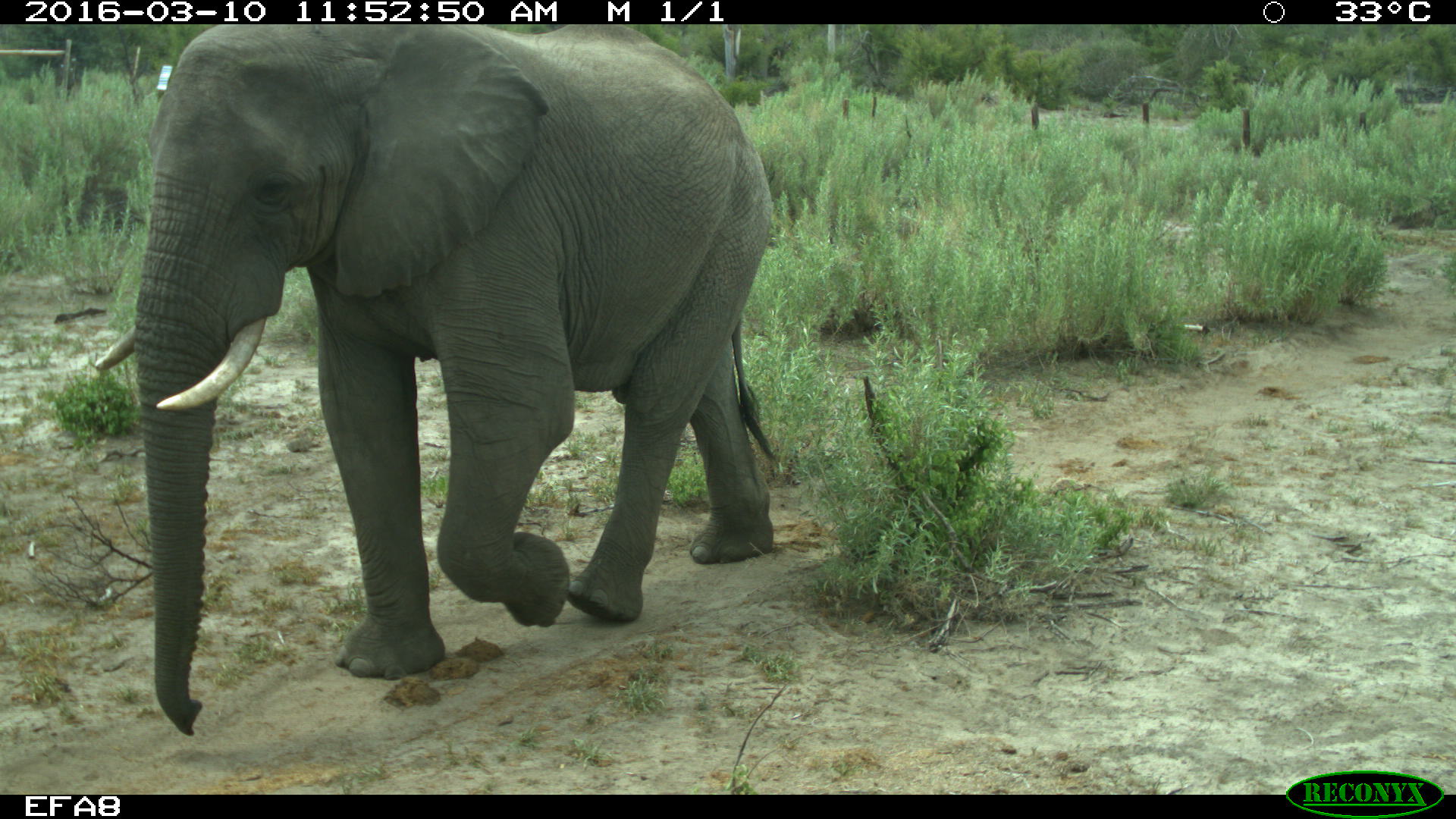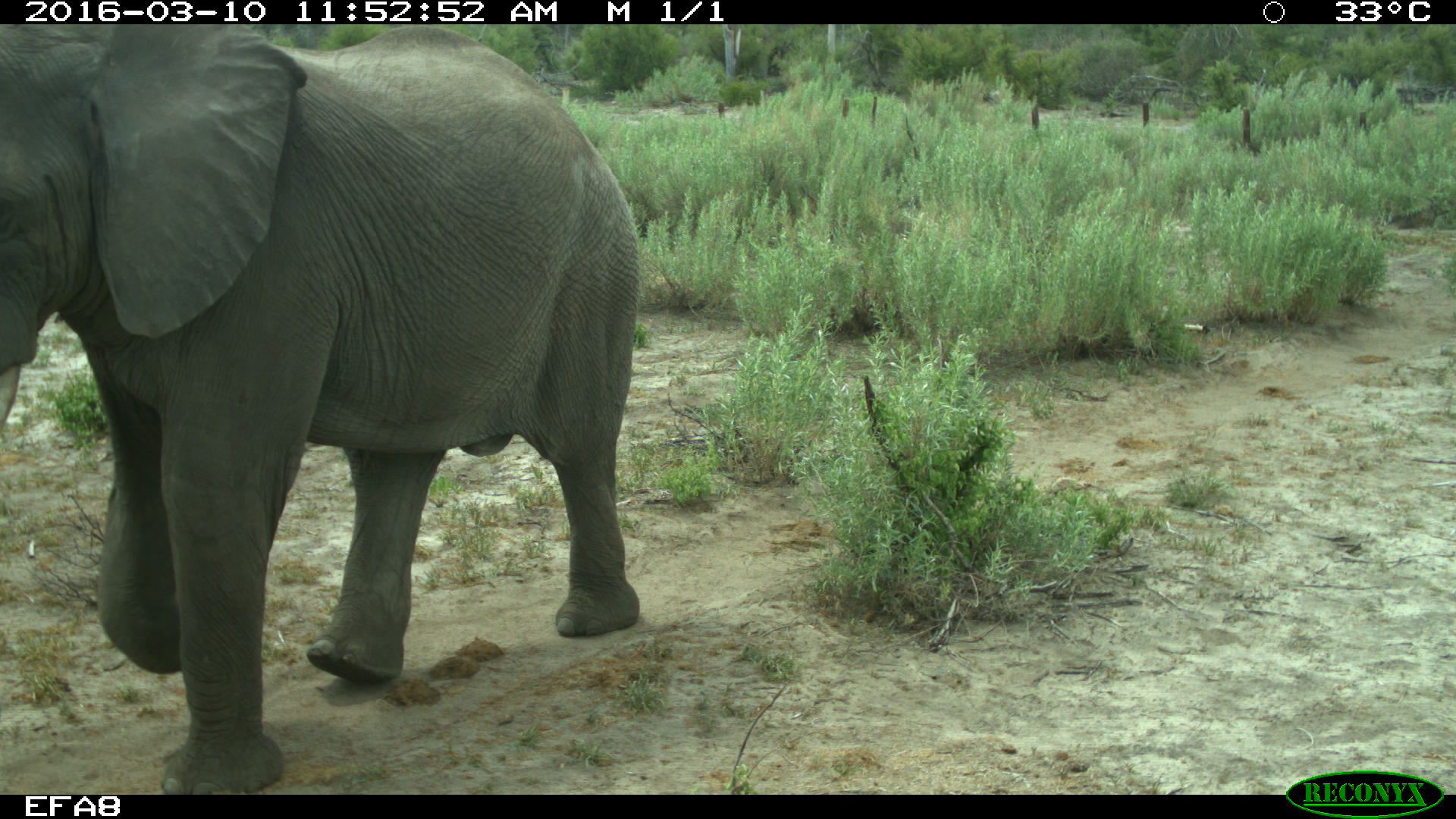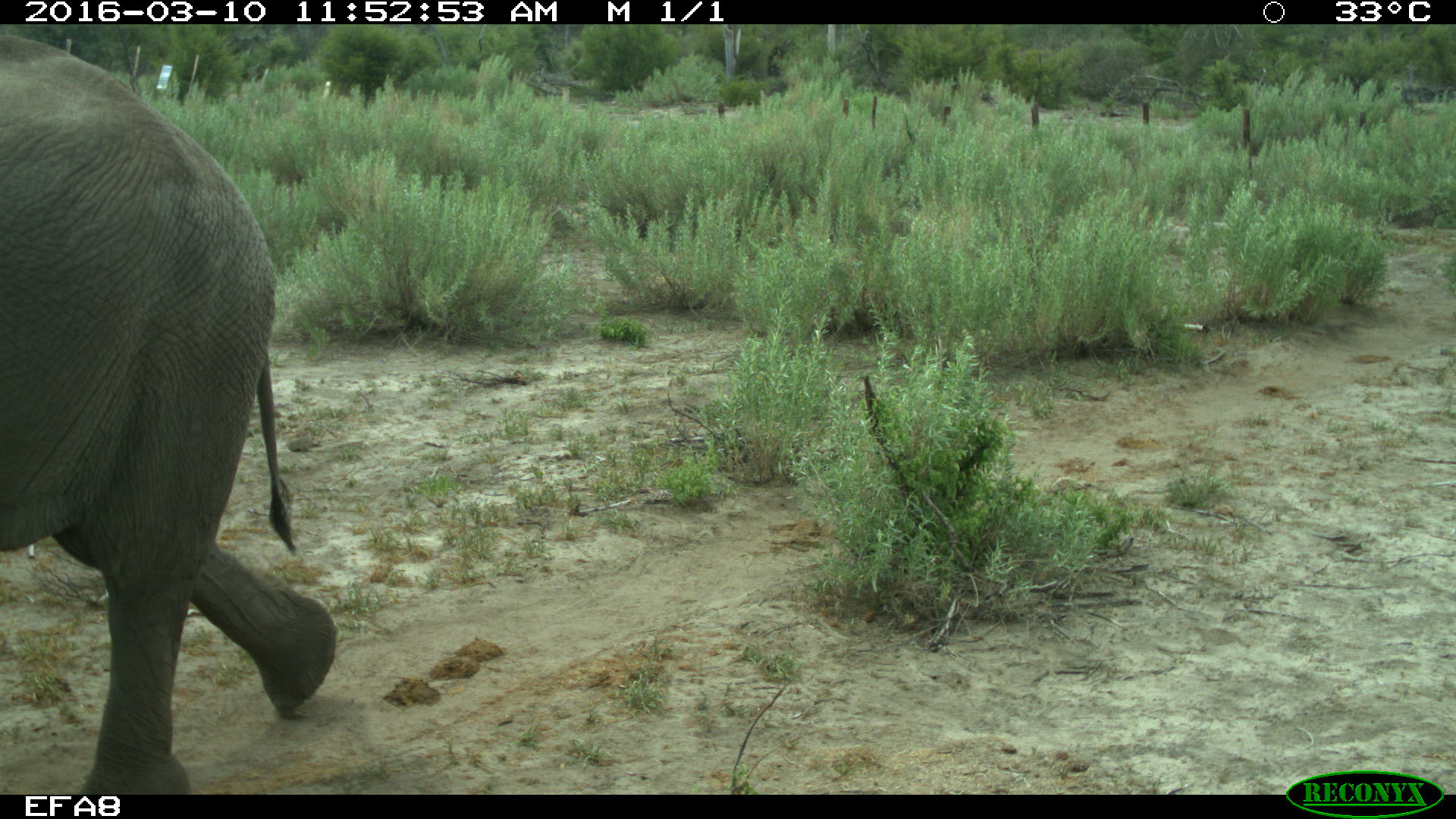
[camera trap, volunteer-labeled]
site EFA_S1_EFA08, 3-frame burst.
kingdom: Animalia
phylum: Chordata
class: Mammalia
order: Proboscidea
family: Elephantidae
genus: Loxodonta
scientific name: Loxodonta africana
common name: african bush elephant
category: elephant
Elephant (african bush elephant) (Loxodonta africana), count 1. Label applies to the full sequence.